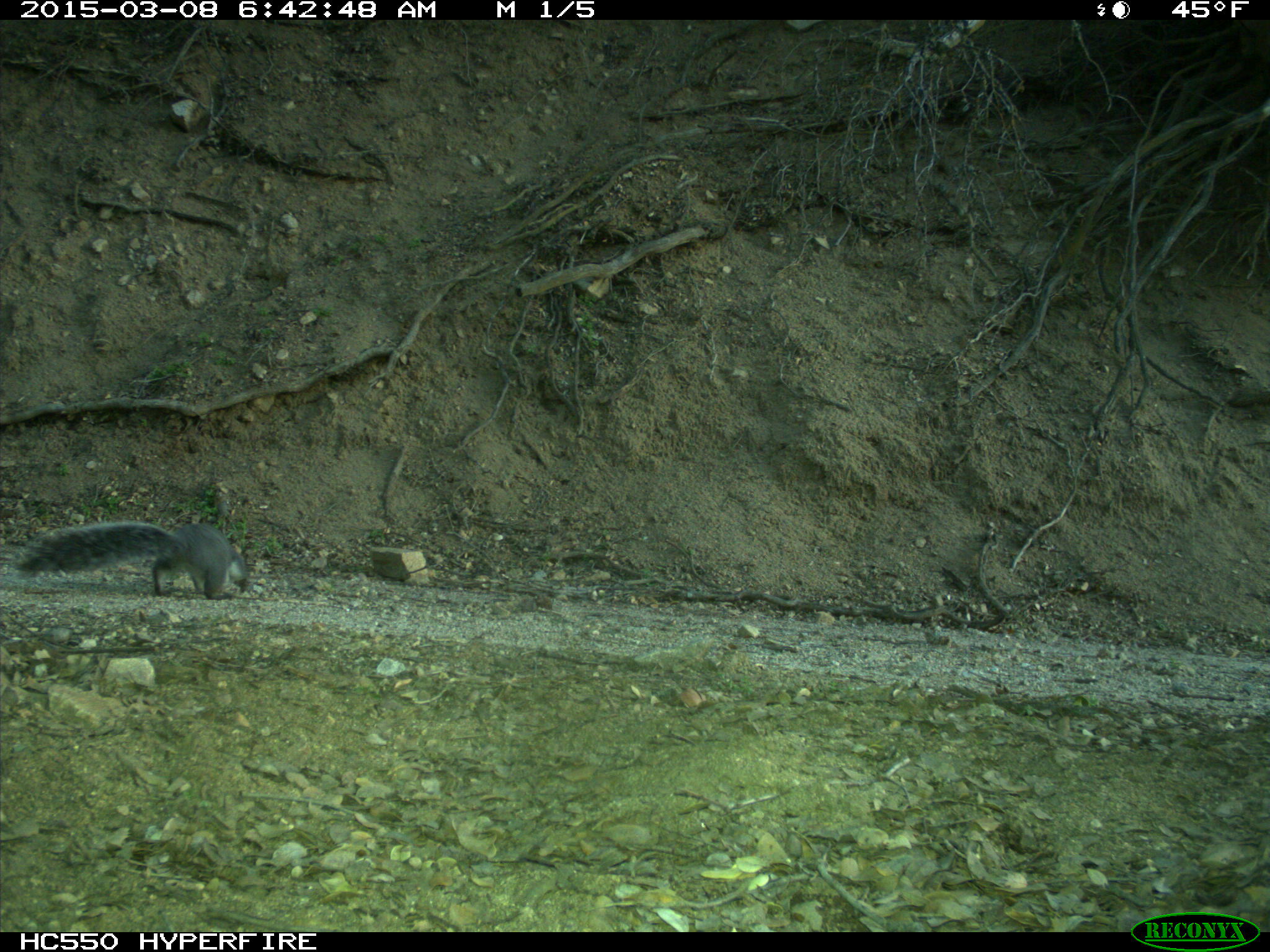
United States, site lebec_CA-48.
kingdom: Animalia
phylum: Chordata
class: Mammalia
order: Rodentia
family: Sciuridae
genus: Sciurus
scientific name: Sciurus carolinensis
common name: eastern gray squirrel